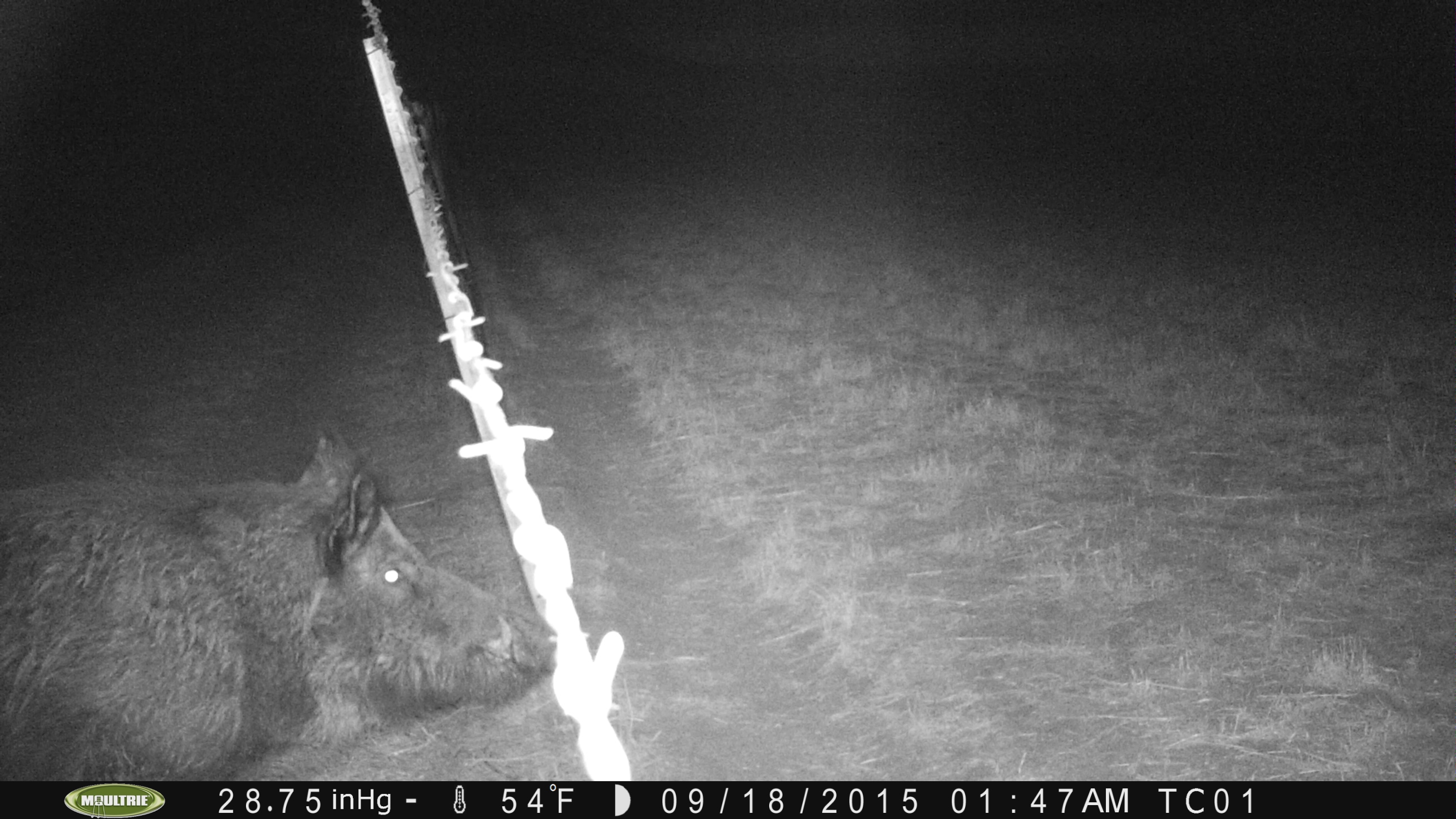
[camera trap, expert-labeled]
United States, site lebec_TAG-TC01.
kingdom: Animalia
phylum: Chordata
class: Mammalia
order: Artiodactyla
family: Suidae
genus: Sus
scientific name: Sus scrofa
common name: wild boar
Sus scrofa (wild boar).